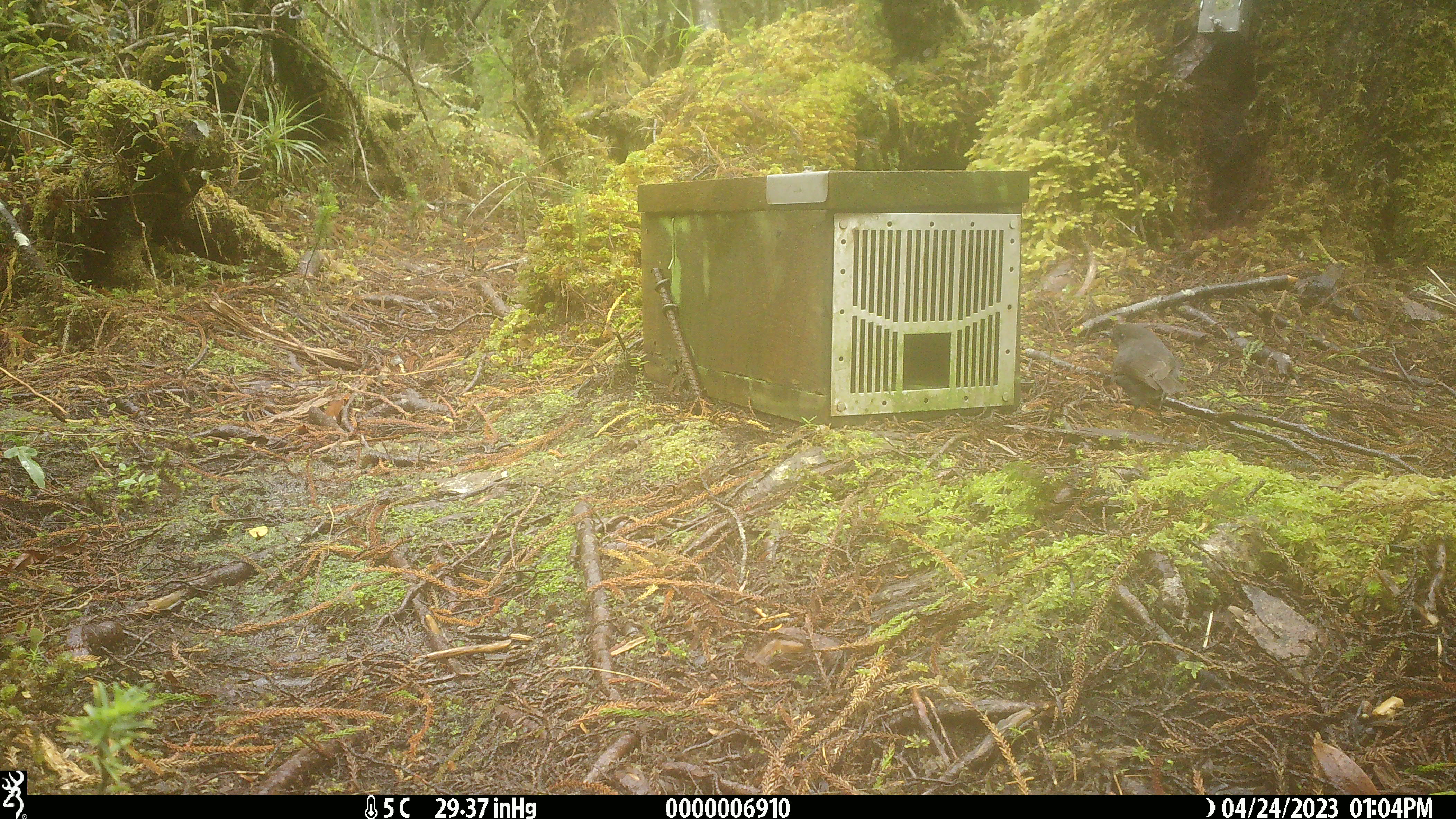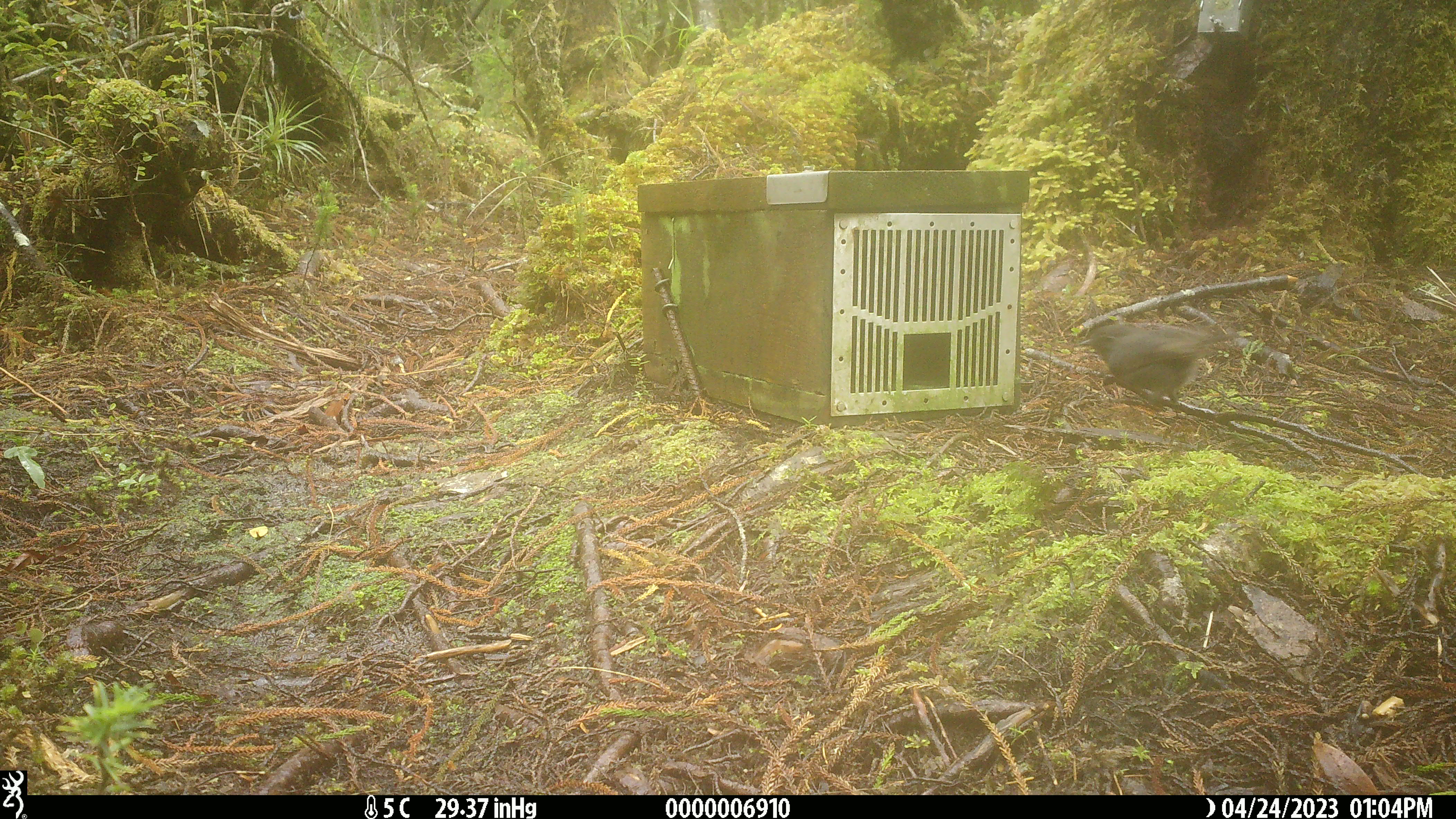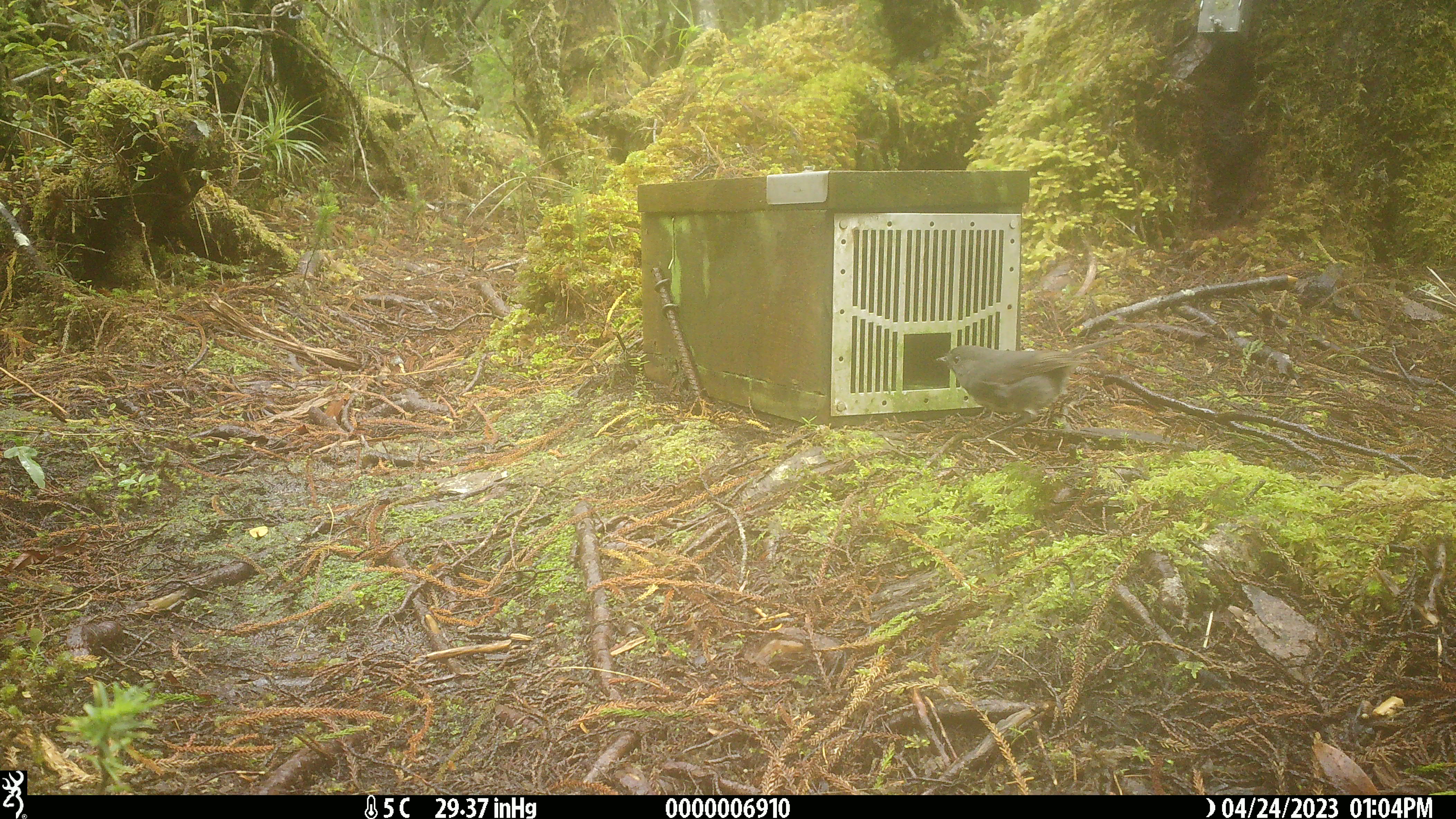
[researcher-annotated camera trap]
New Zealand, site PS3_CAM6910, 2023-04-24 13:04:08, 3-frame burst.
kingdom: Animalia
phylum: Chordata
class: Aves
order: Passeriformes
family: Petroicidae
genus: Petroica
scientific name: Petroica australis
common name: new zealand robin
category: robin